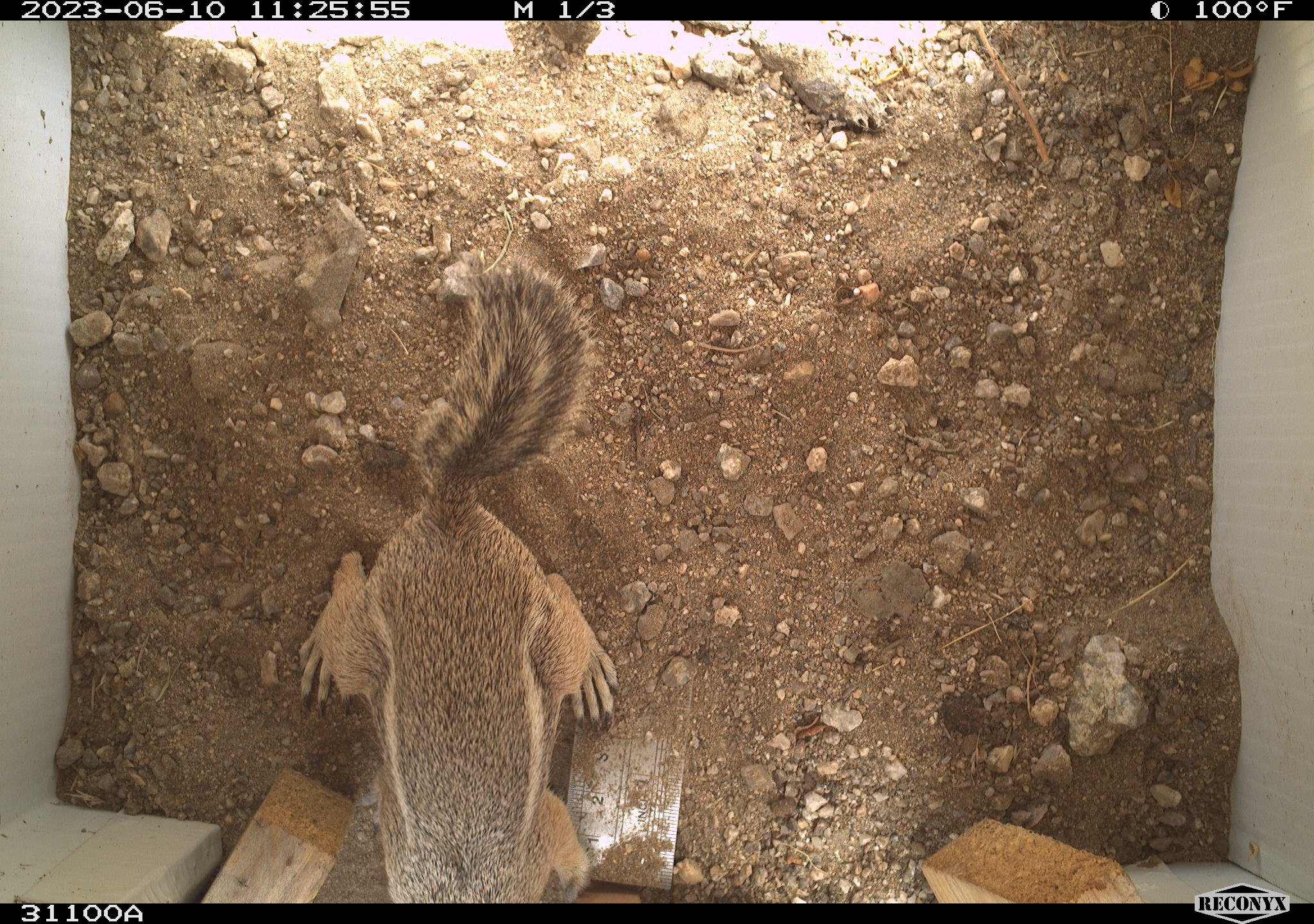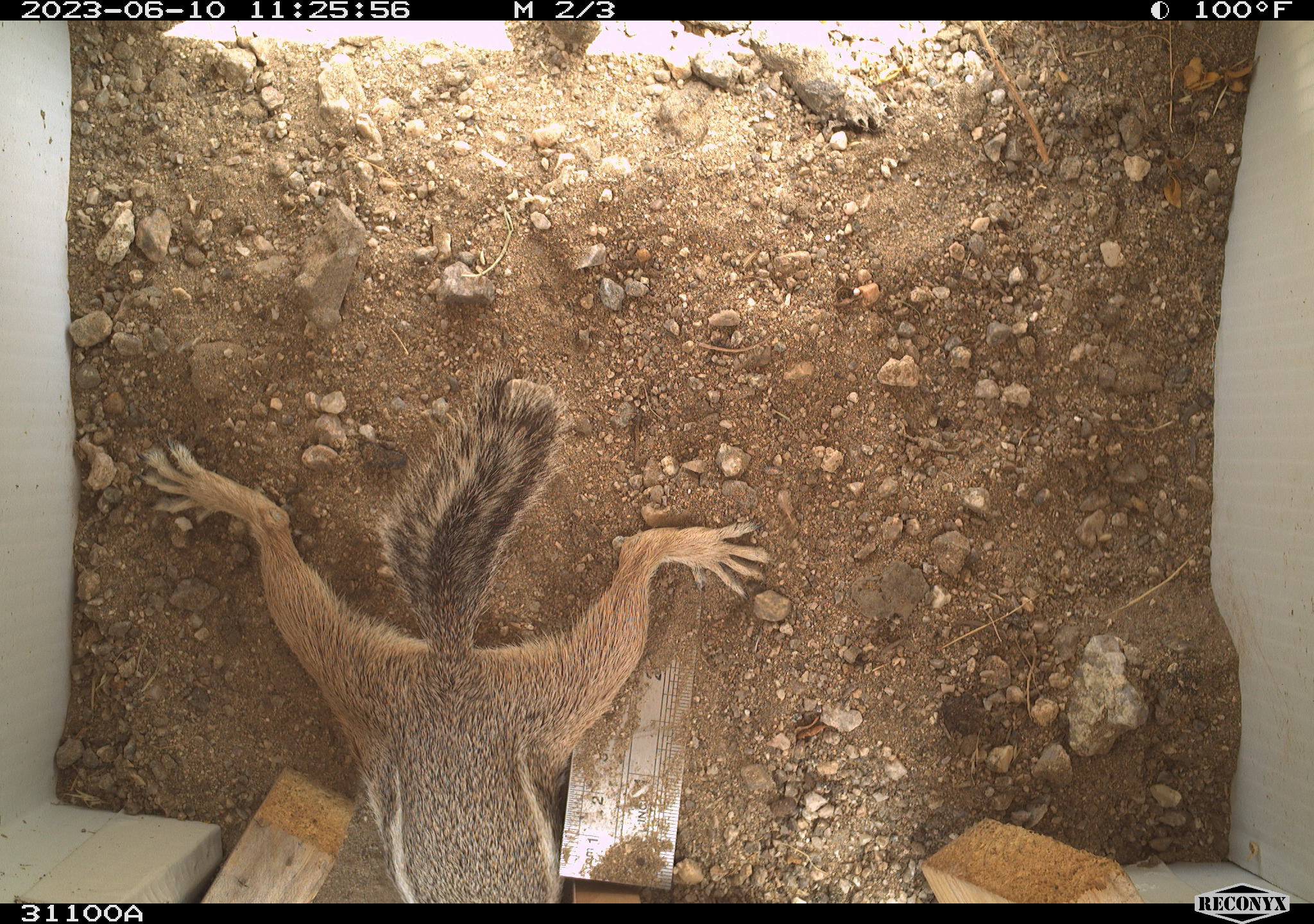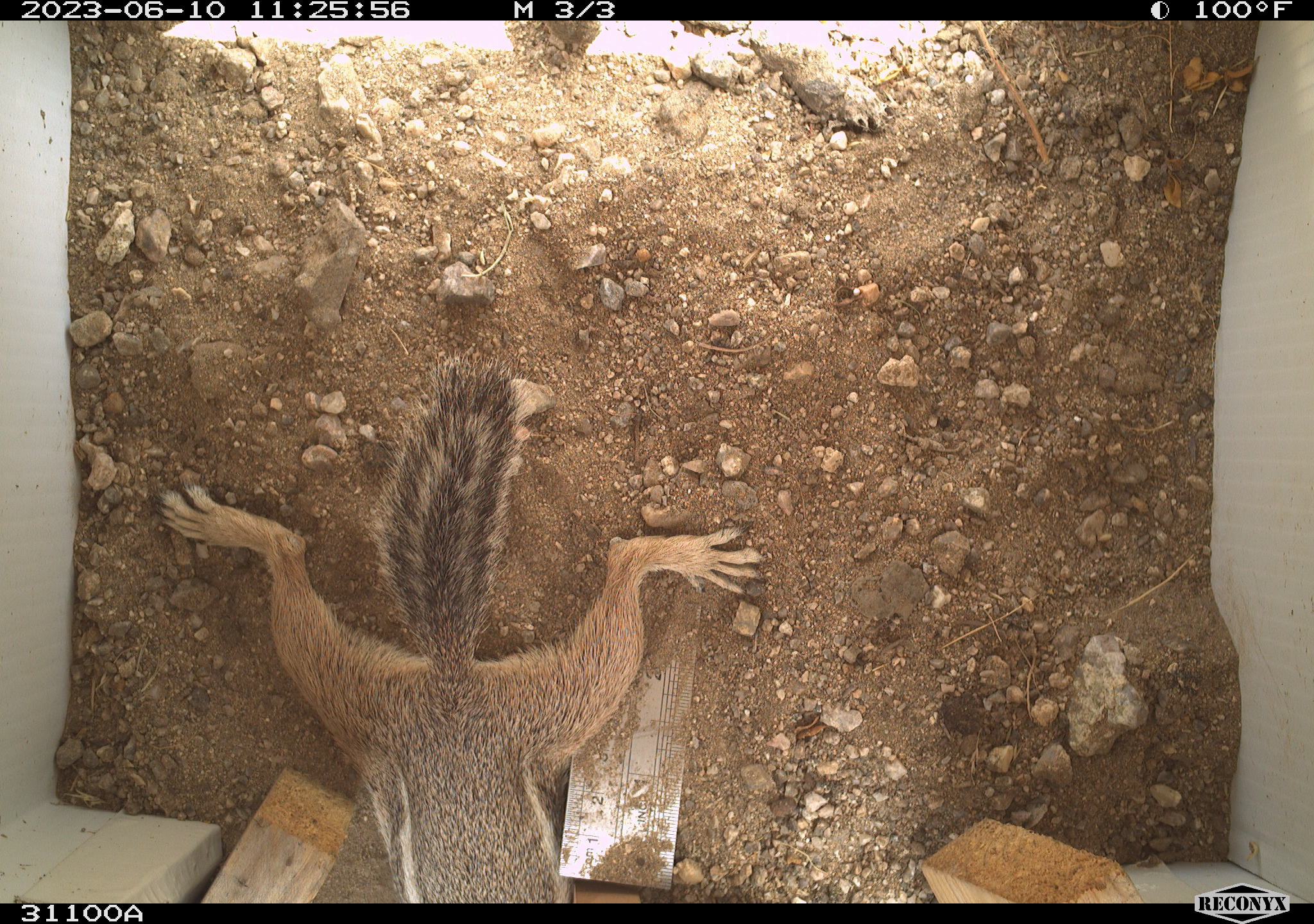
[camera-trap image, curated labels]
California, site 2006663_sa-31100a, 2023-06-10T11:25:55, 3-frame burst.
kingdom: Animalia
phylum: Chordata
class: Mammalia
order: Rodentia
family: Sciuridae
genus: Ammospermophilus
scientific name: Ammospermophilus leucurus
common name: white-tailed antelope squirrel